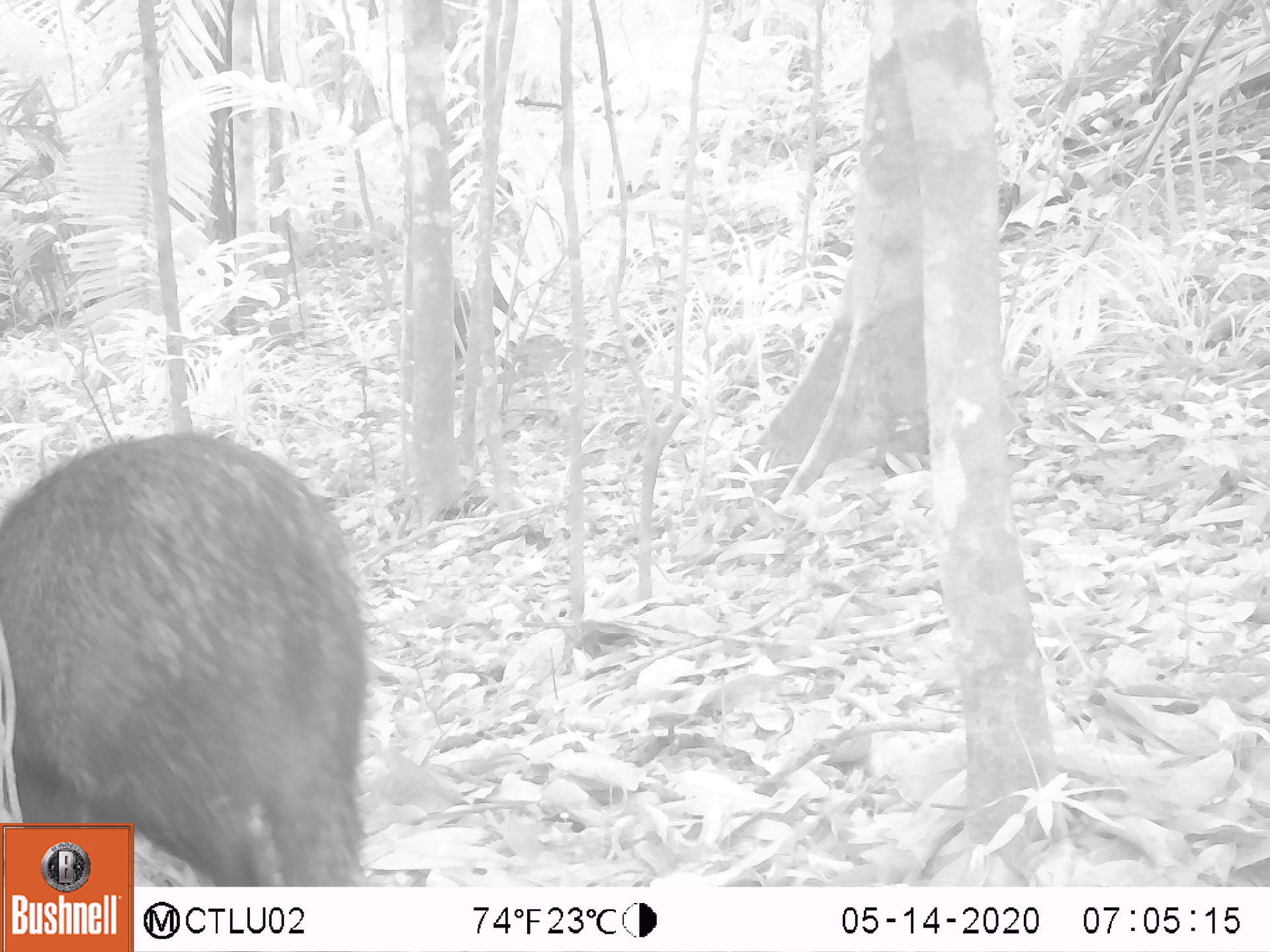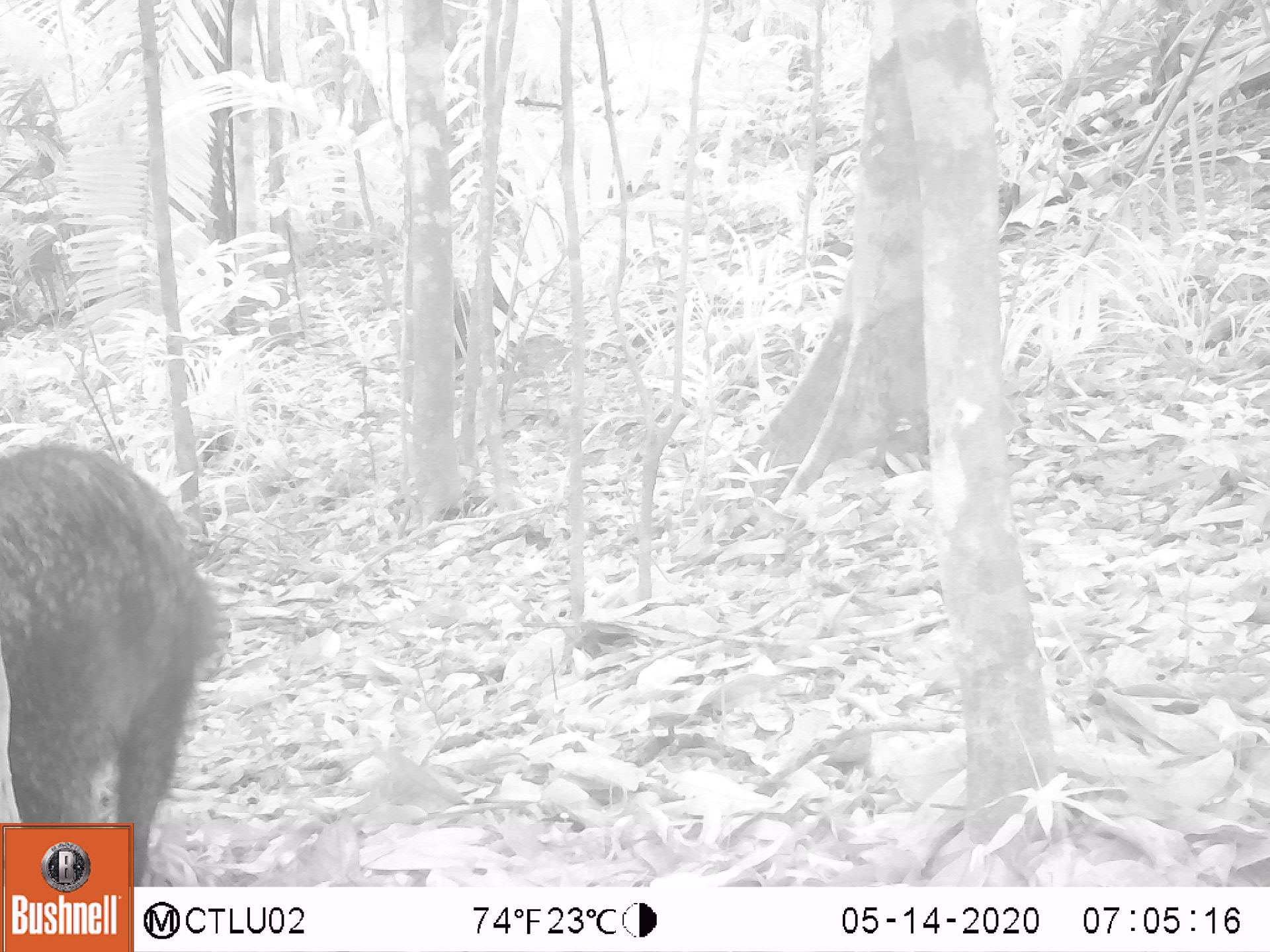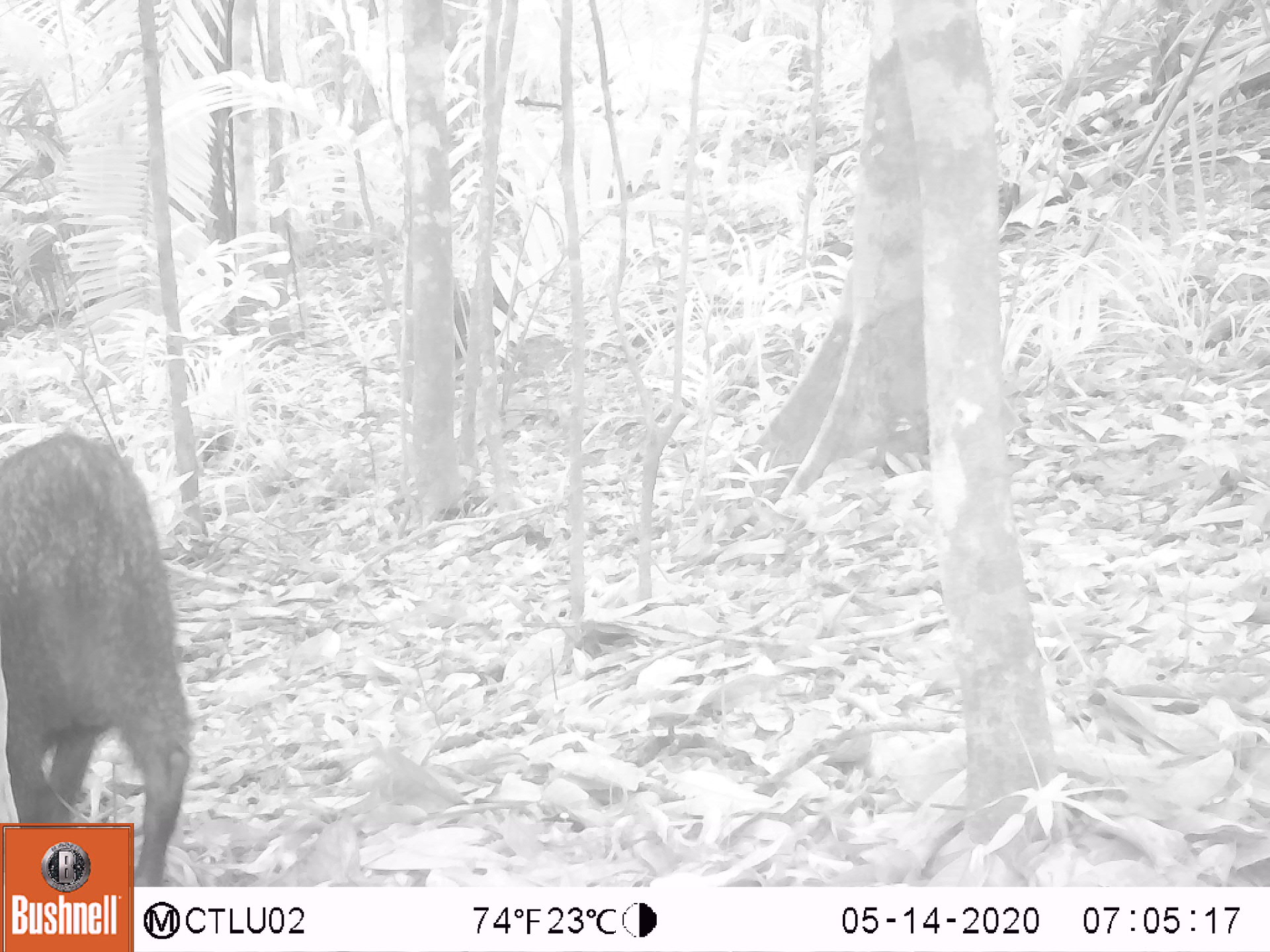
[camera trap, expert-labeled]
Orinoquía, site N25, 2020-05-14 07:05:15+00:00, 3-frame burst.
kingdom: Animalia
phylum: Chordata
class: Mammalia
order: Artiodactyla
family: Tayassuidae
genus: Tayassu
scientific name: Tayassu pecari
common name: white-lipped peccary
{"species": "white-lipped peccary (Tayassu pecari)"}